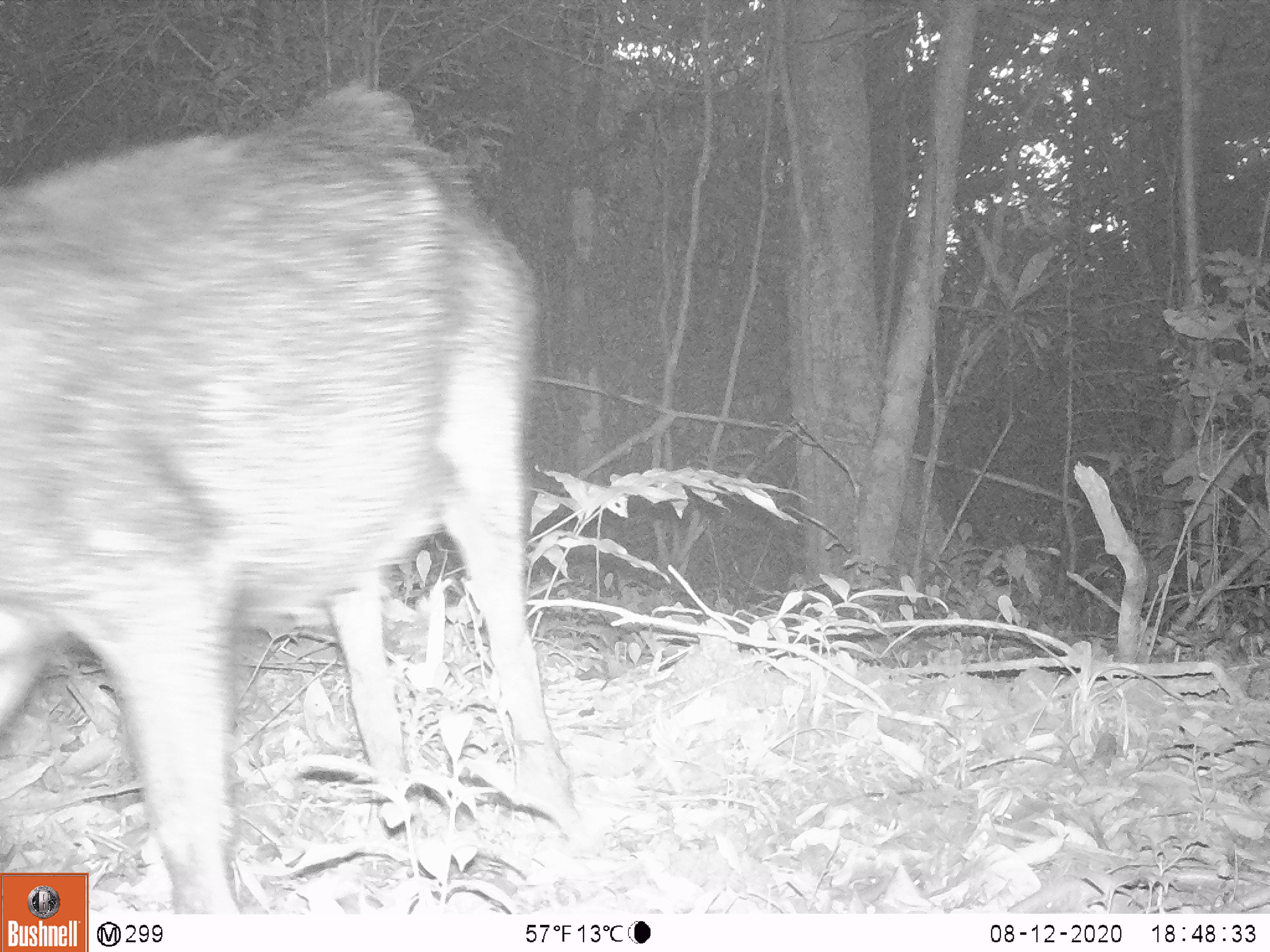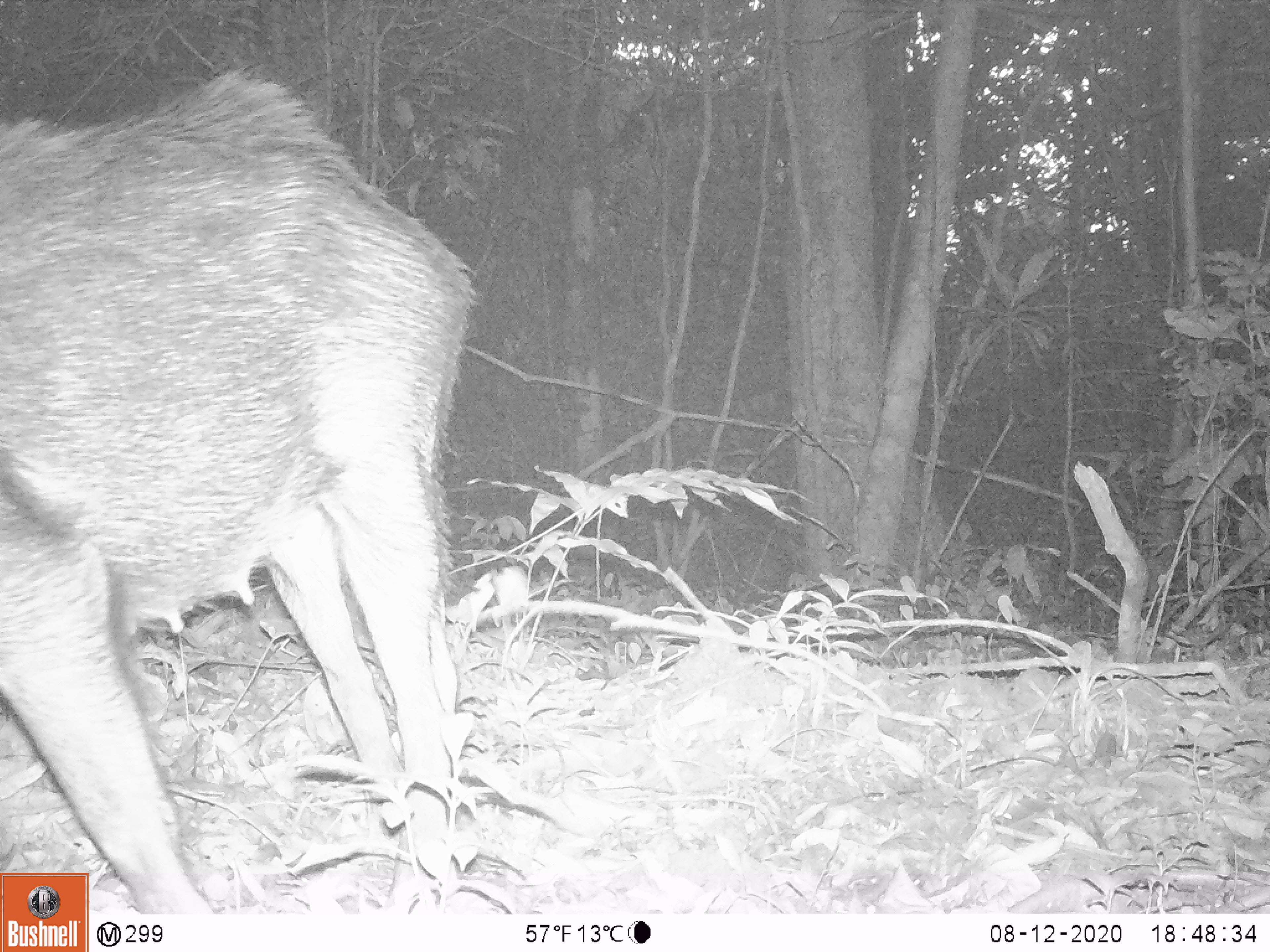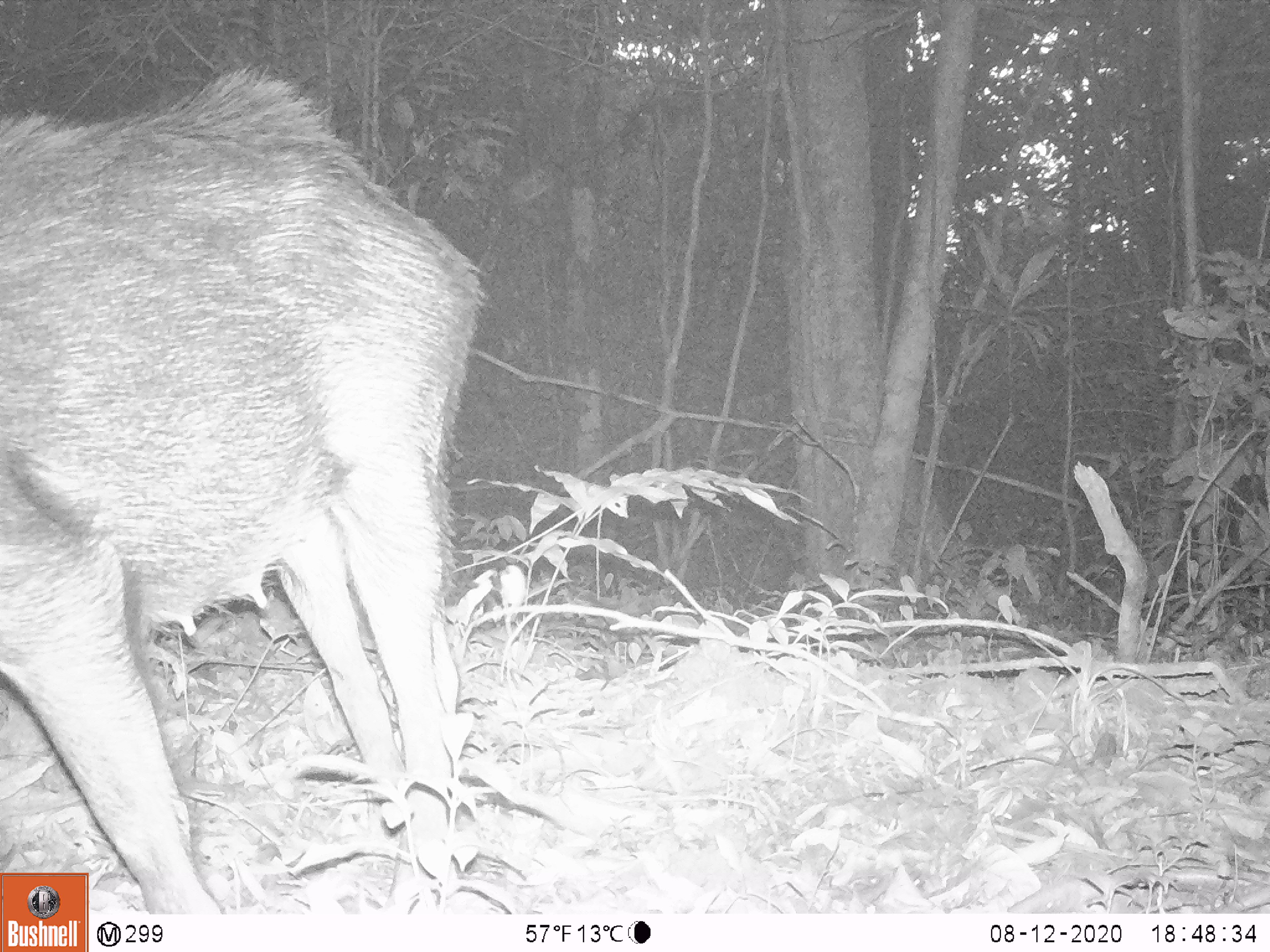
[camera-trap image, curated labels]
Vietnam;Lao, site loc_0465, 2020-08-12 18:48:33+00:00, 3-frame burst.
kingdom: Animalia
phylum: Chordata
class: Mammalia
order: Artiodactyla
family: Suidae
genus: Sus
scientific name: Sus scrofa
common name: eurasian wild pig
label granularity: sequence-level